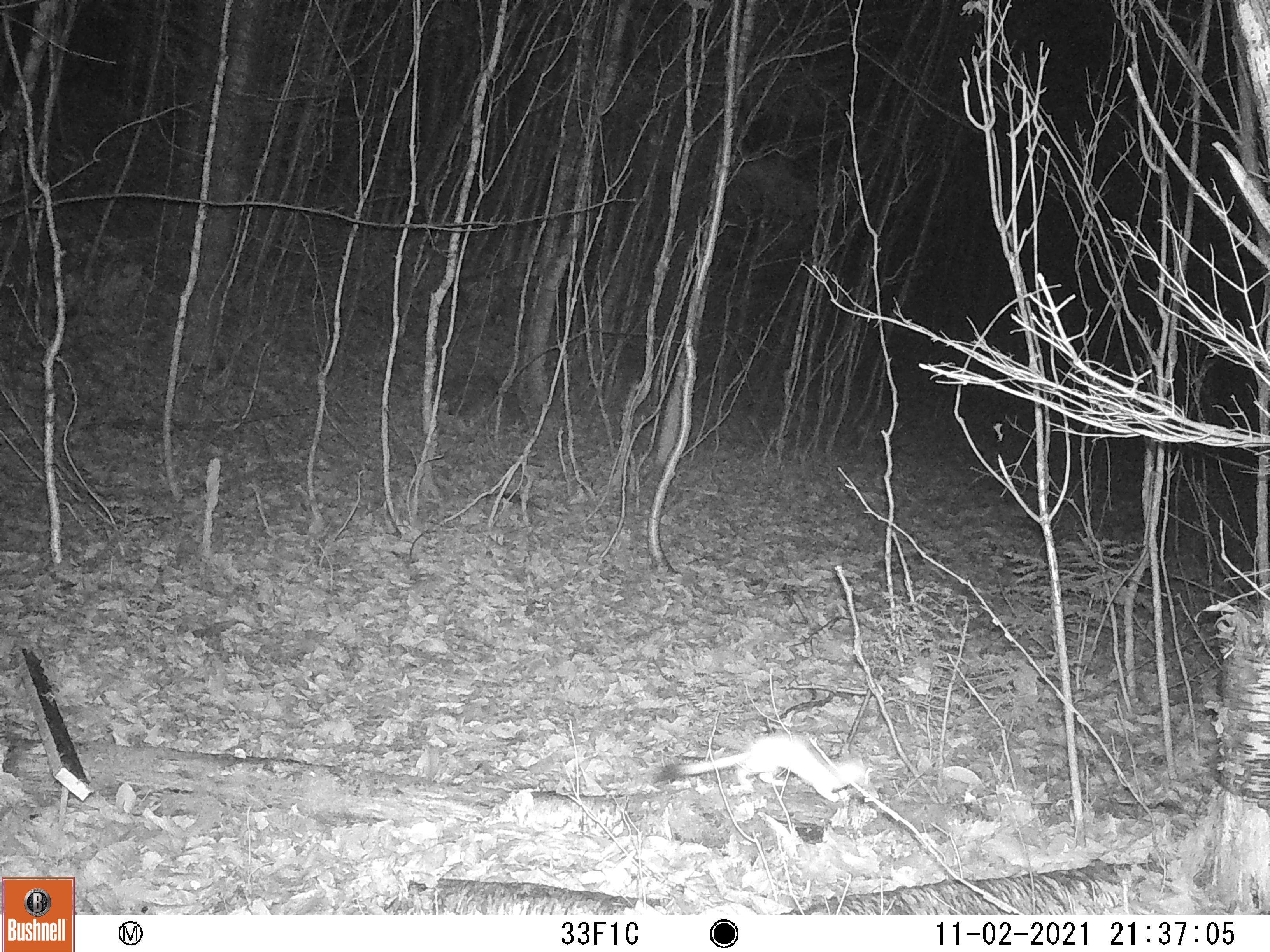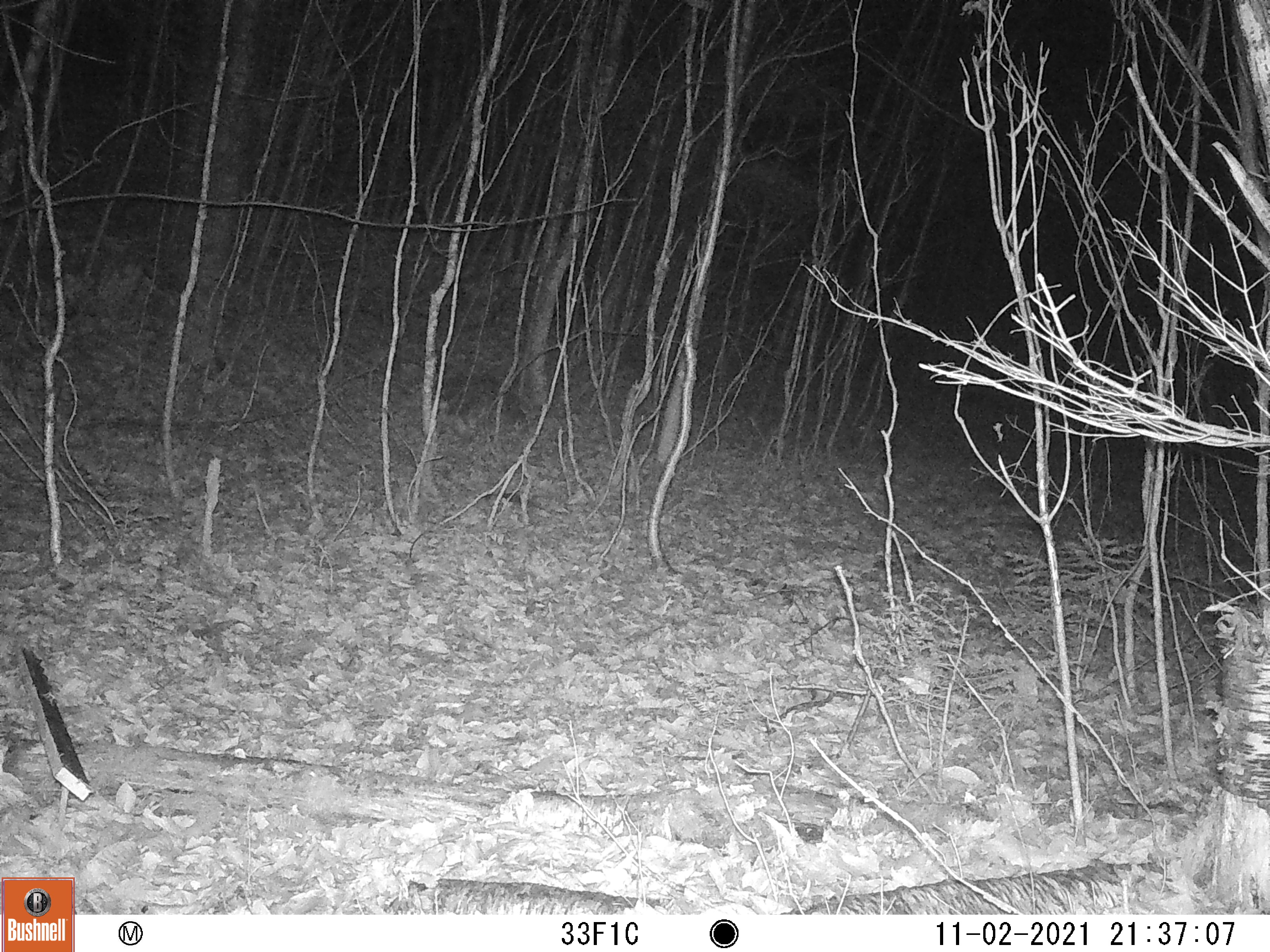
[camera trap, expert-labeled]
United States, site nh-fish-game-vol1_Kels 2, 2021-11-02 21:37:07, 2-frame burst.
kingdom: Animalia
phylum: Chordata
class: Mammalia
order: Carnivora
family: Mustelidae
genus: Neogale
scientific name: Neogale frenata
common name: long-tailed weasel